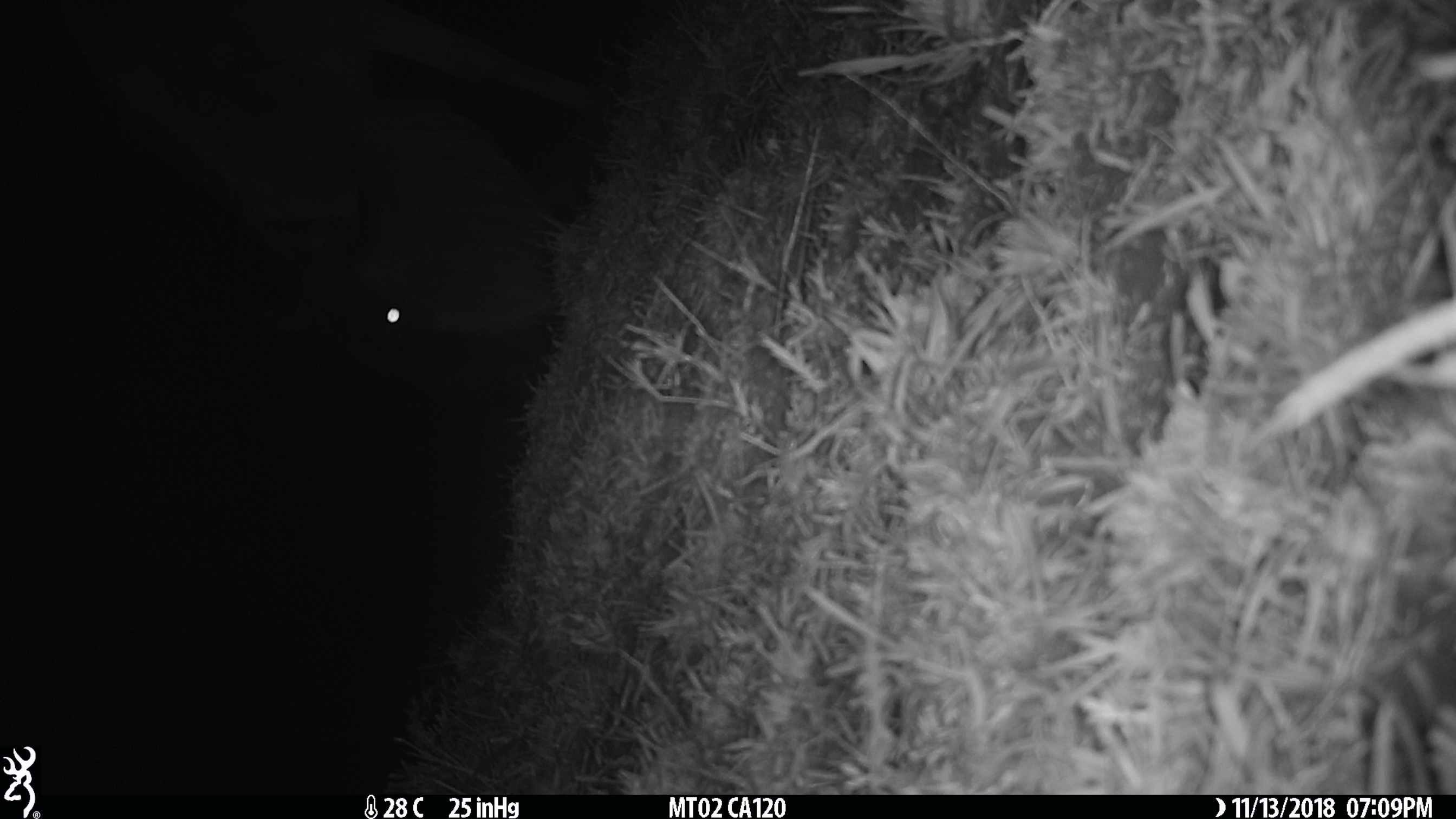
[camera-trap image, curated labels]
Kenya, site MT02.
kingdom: Animalia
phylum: Chordata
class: Mammalia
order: Artiodactyla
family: Bovidae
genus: Connochaetes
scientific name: Connochaetes taurinus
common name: blue wildebeest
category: wildebeest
Wildebeest (blue wildebeest) (Connochaetes taurinus).